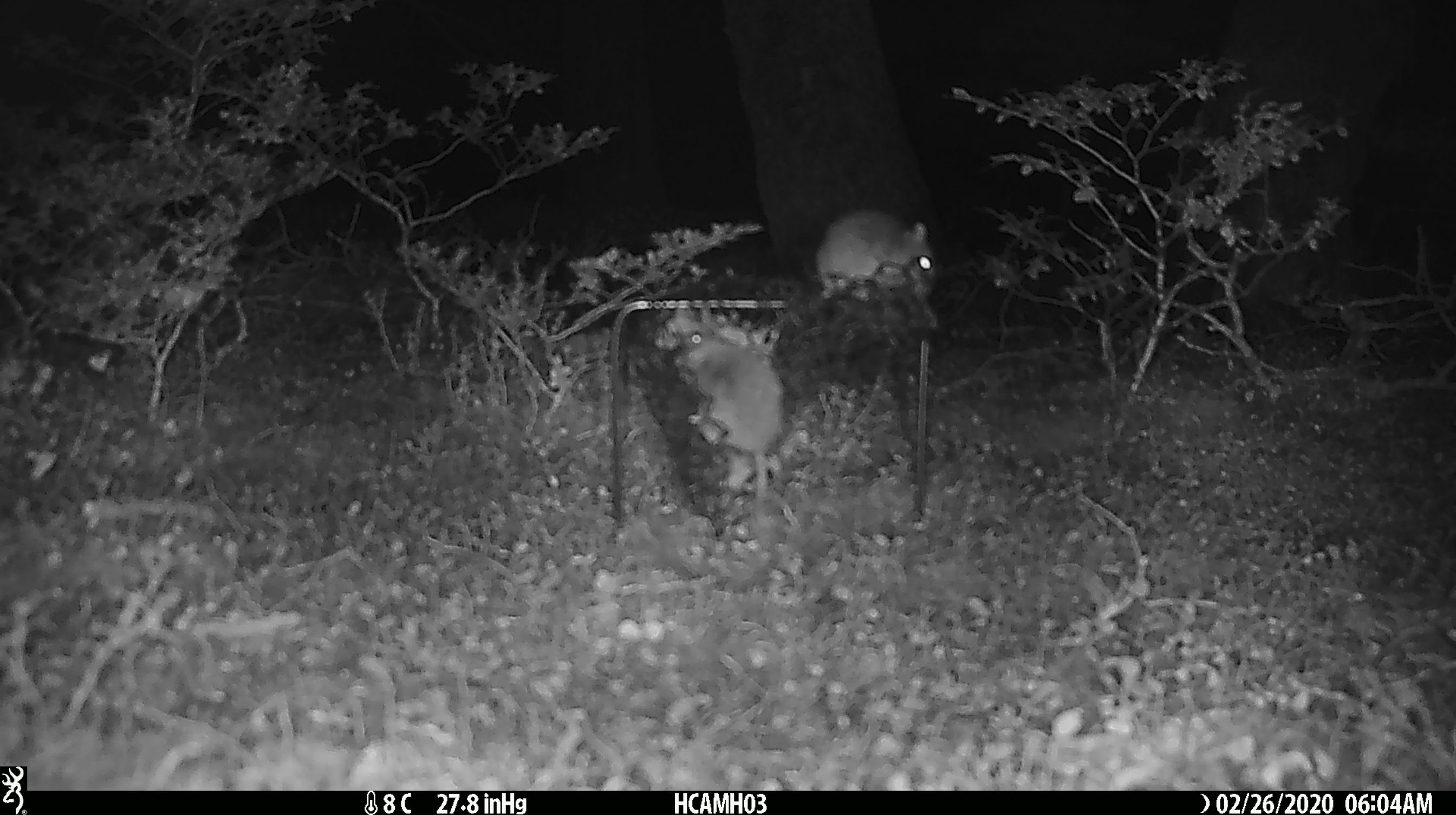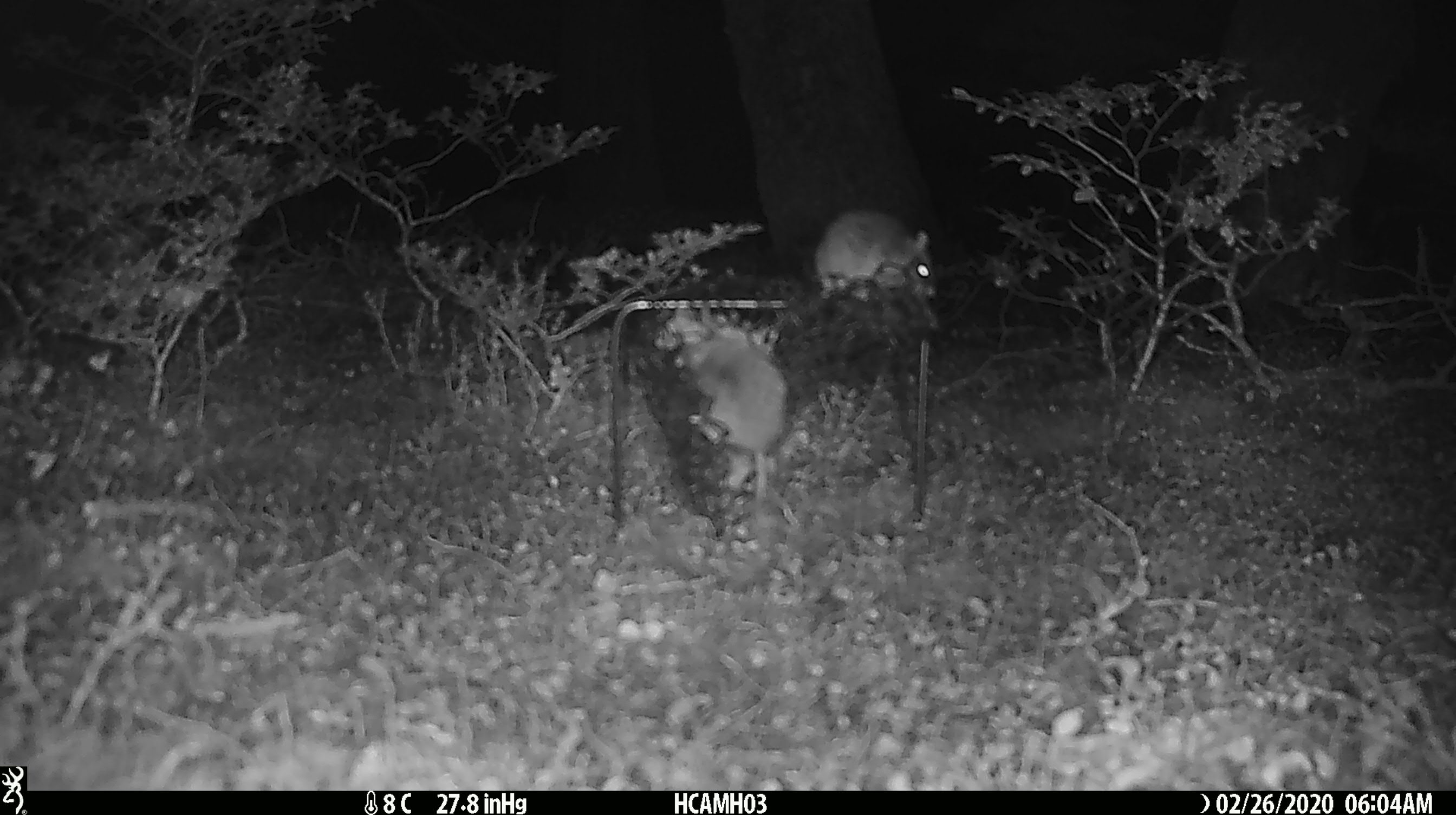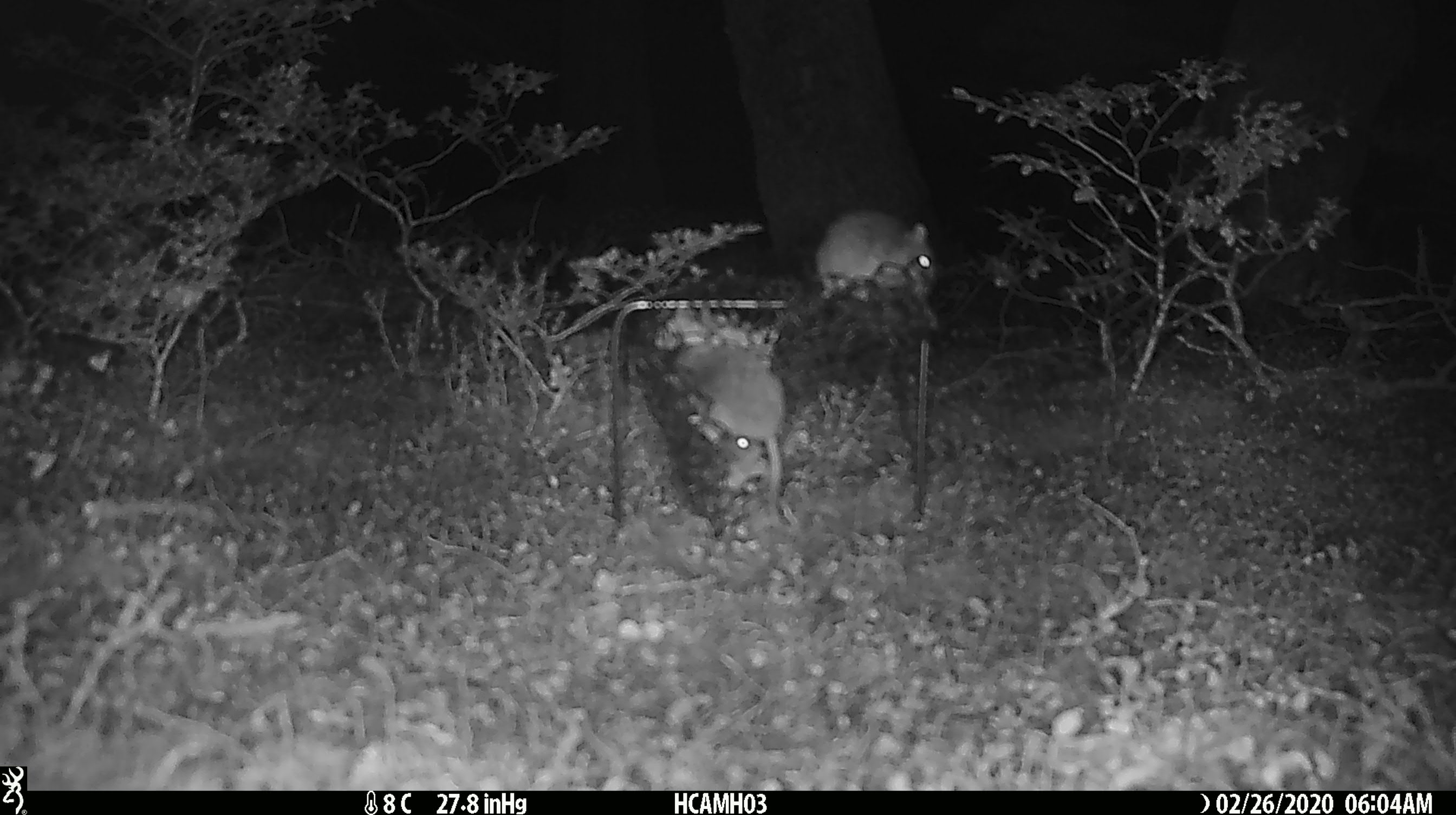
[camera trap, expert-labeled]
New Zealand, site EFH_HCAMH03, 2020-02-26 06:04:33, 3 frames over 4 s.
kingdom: Animalia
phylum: Chordata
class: Mammalia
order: Rodentia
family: Muridae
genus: Mus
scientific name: Mus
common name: mouse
Mouse (Mus).